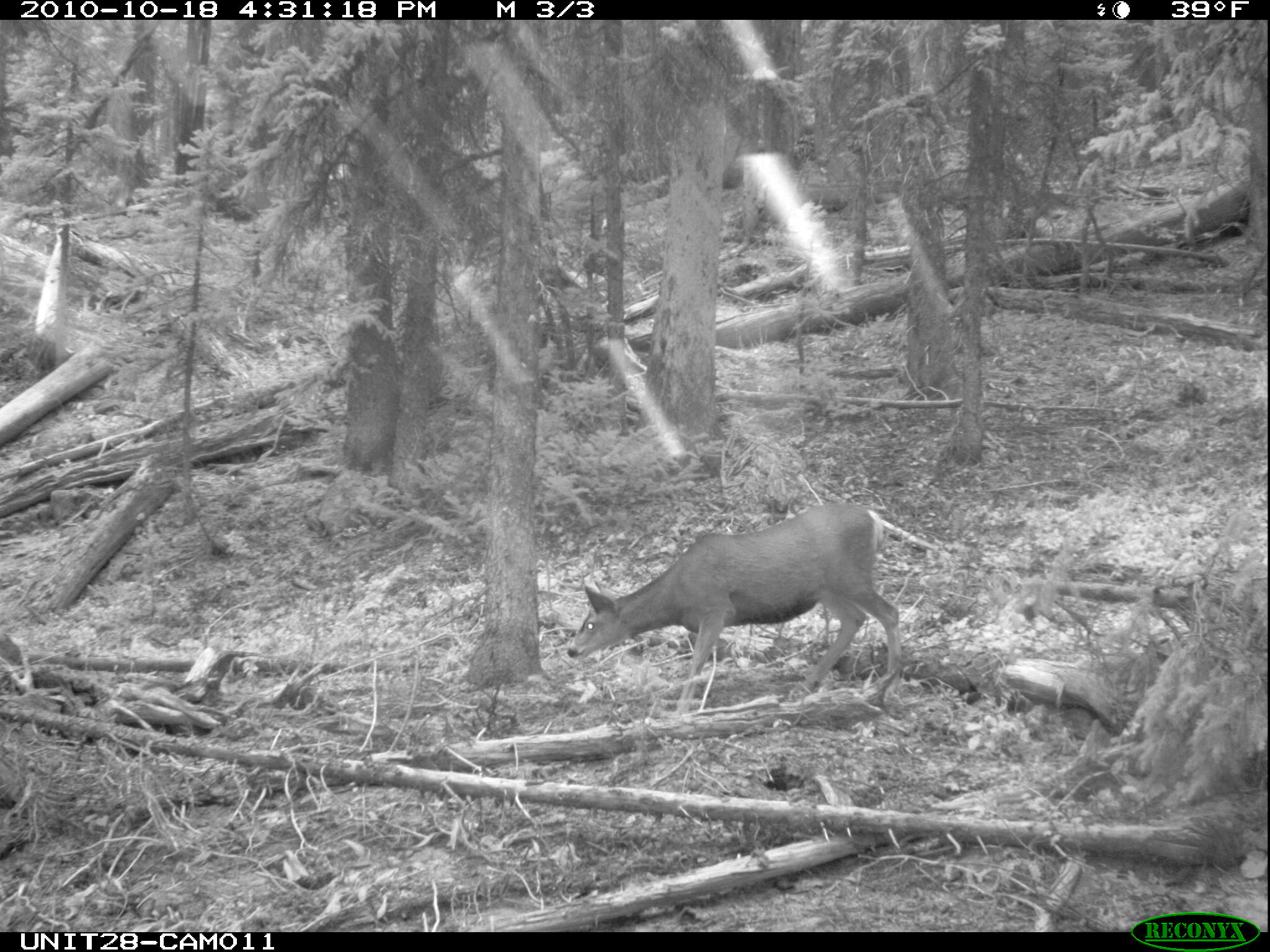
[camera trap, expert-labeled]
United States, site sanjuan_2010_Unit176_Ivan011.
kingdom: Animalia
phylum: Chordata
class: Mammalia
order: Artiodactyla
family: Cervidae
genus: Odocoileus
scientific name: Odocoileus hemionus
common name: mule deer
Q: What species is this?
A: Odocoileus hemionus (mule deer).